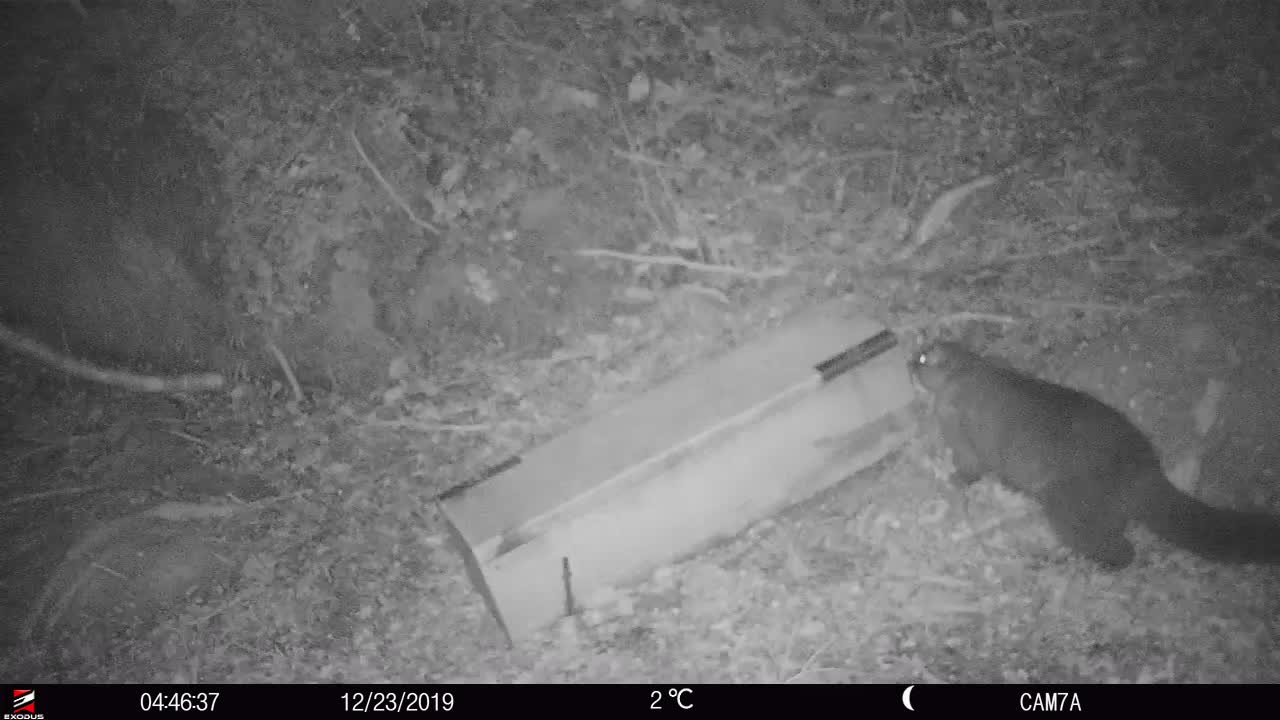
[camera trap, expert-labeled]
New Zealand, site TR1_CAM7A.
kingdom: Animalia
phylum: Chordata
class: Mammalia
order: Diprotodontia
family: Phalangeridae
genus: Trichosurus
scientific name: Trichosurus vulpecula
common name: common brushtail possum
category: possum